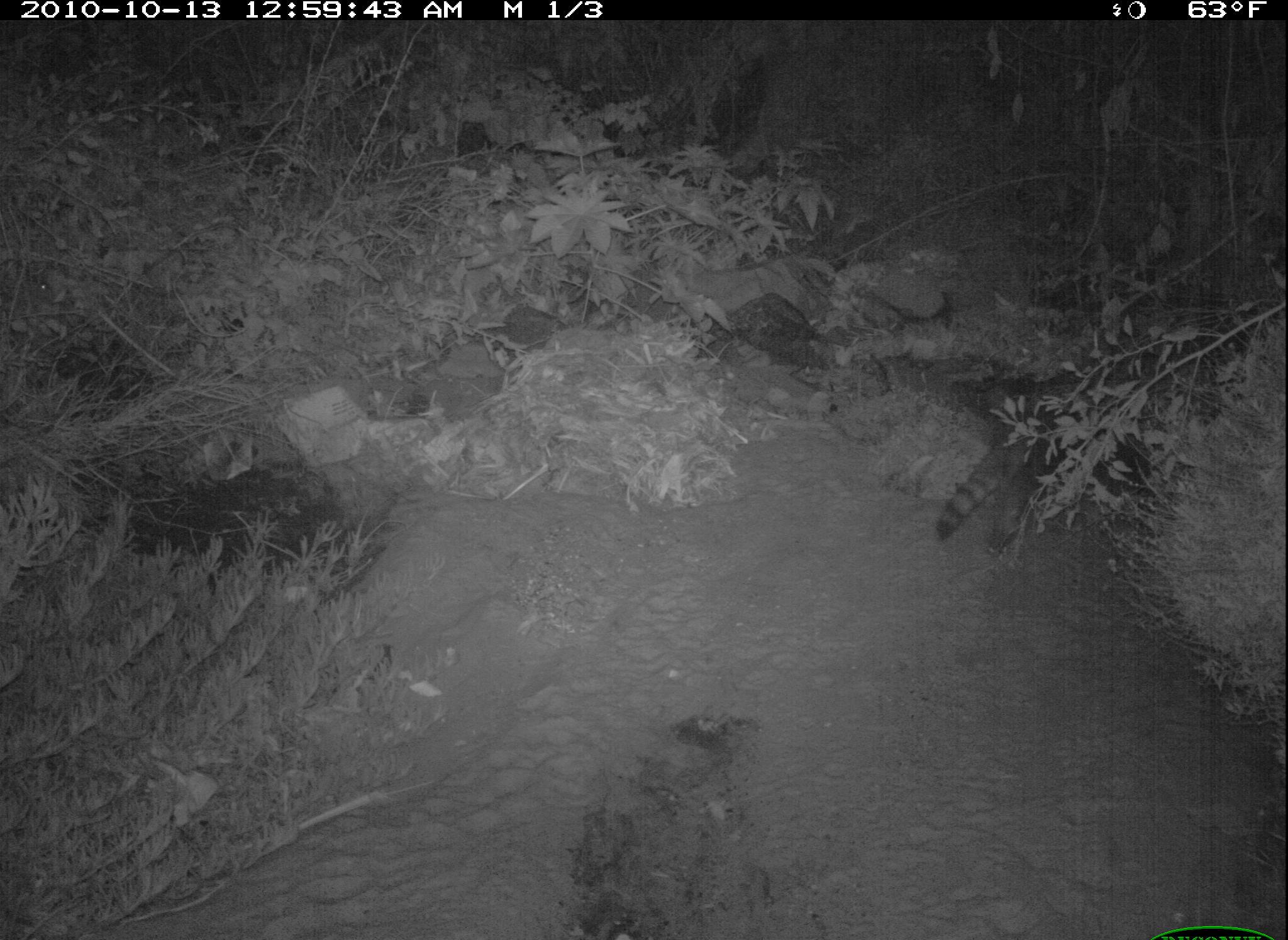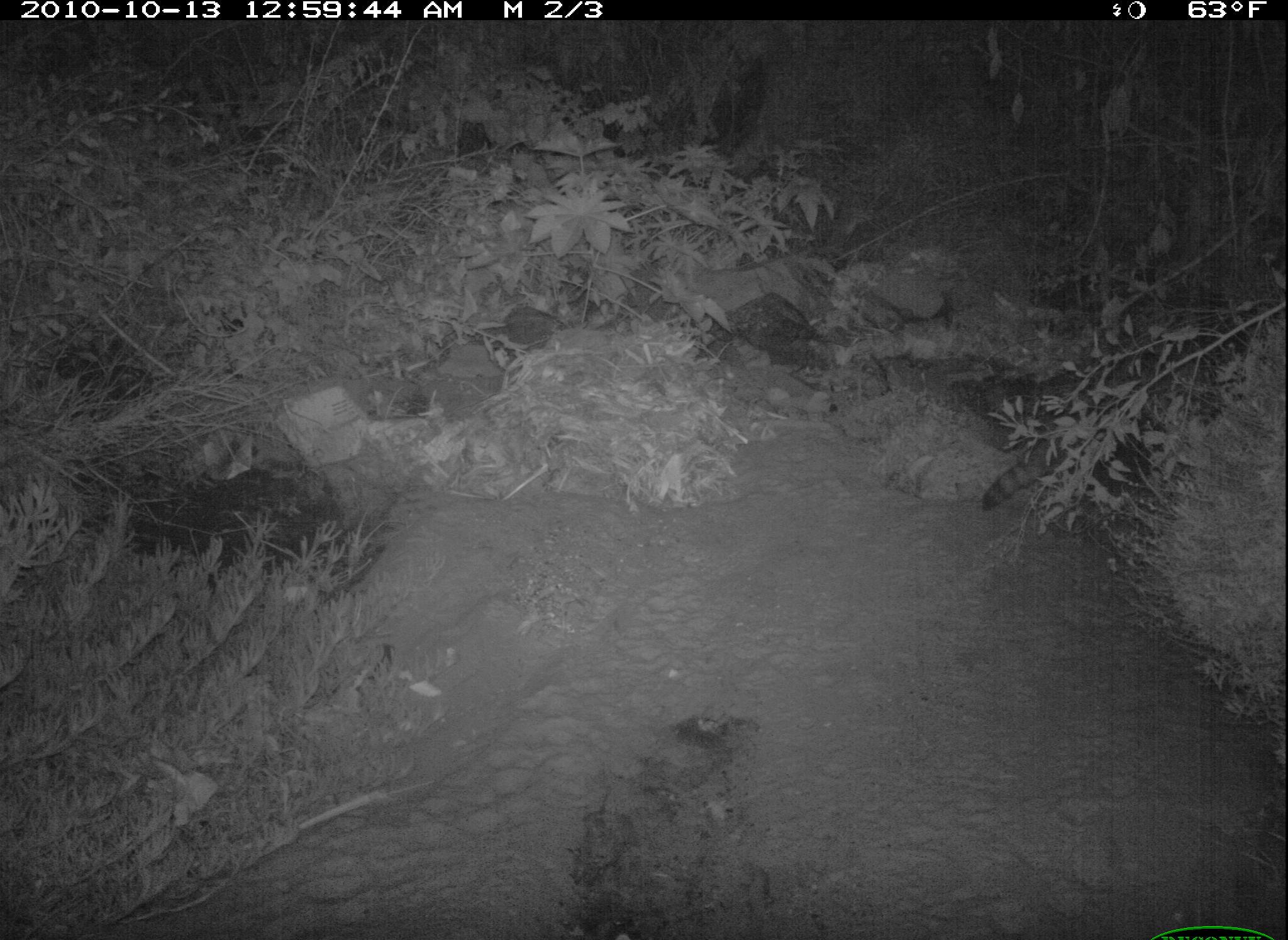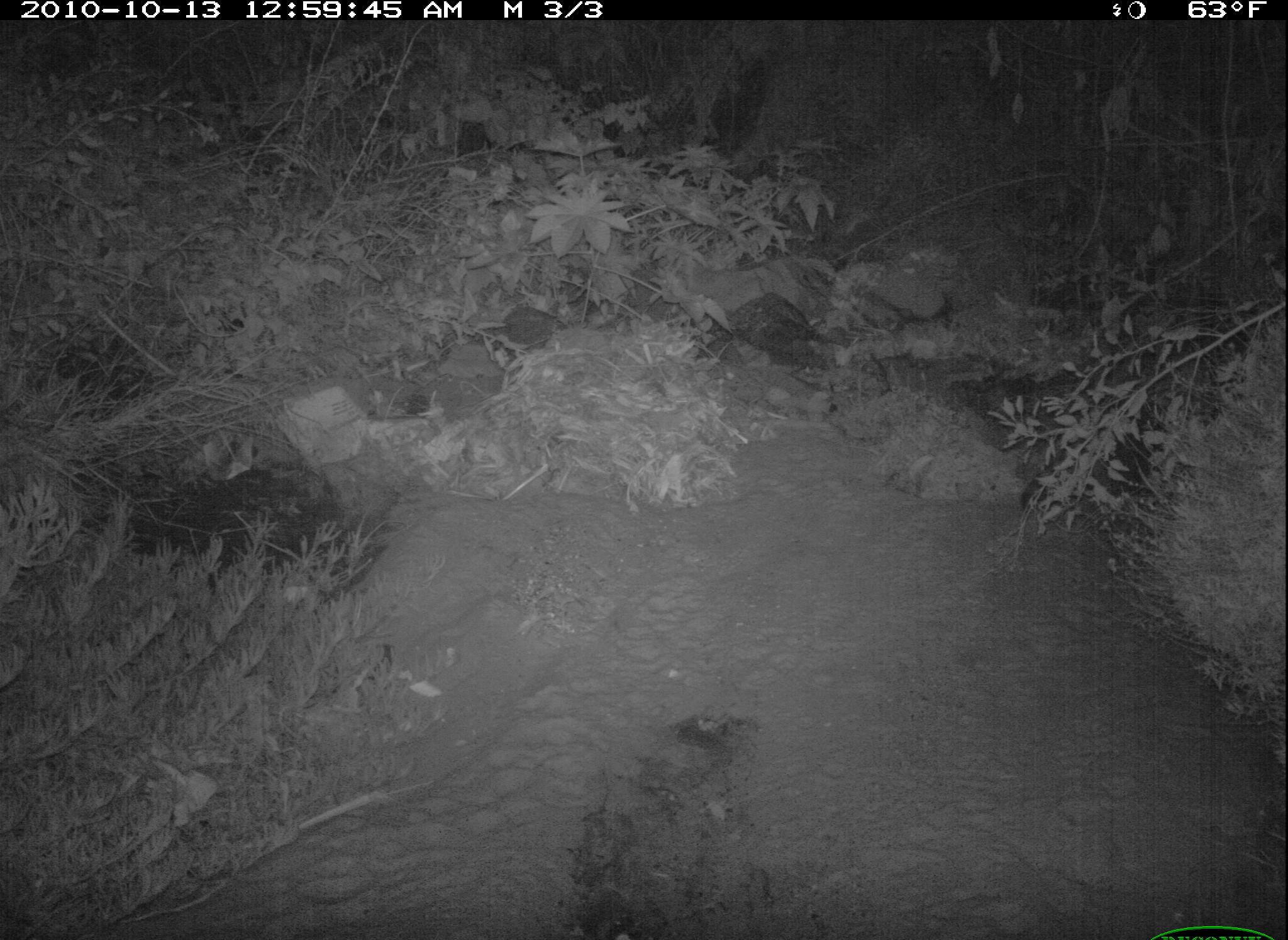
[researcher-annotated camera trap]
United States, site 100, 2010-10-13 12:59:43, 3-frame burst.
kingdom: Animalia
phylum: Chordata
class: Mammalia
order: Carnivora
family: Procyonidae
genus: Procyon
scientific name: Procyon lotor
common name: raccoon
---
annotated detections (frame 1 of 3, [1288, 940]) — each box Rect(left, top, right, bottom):
raccoon: Rect(924, 340, 1141, 560)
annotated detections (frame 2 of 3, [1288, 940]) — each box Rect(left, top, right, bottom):
raccoon: Rect(977, 396, 1179, 517)